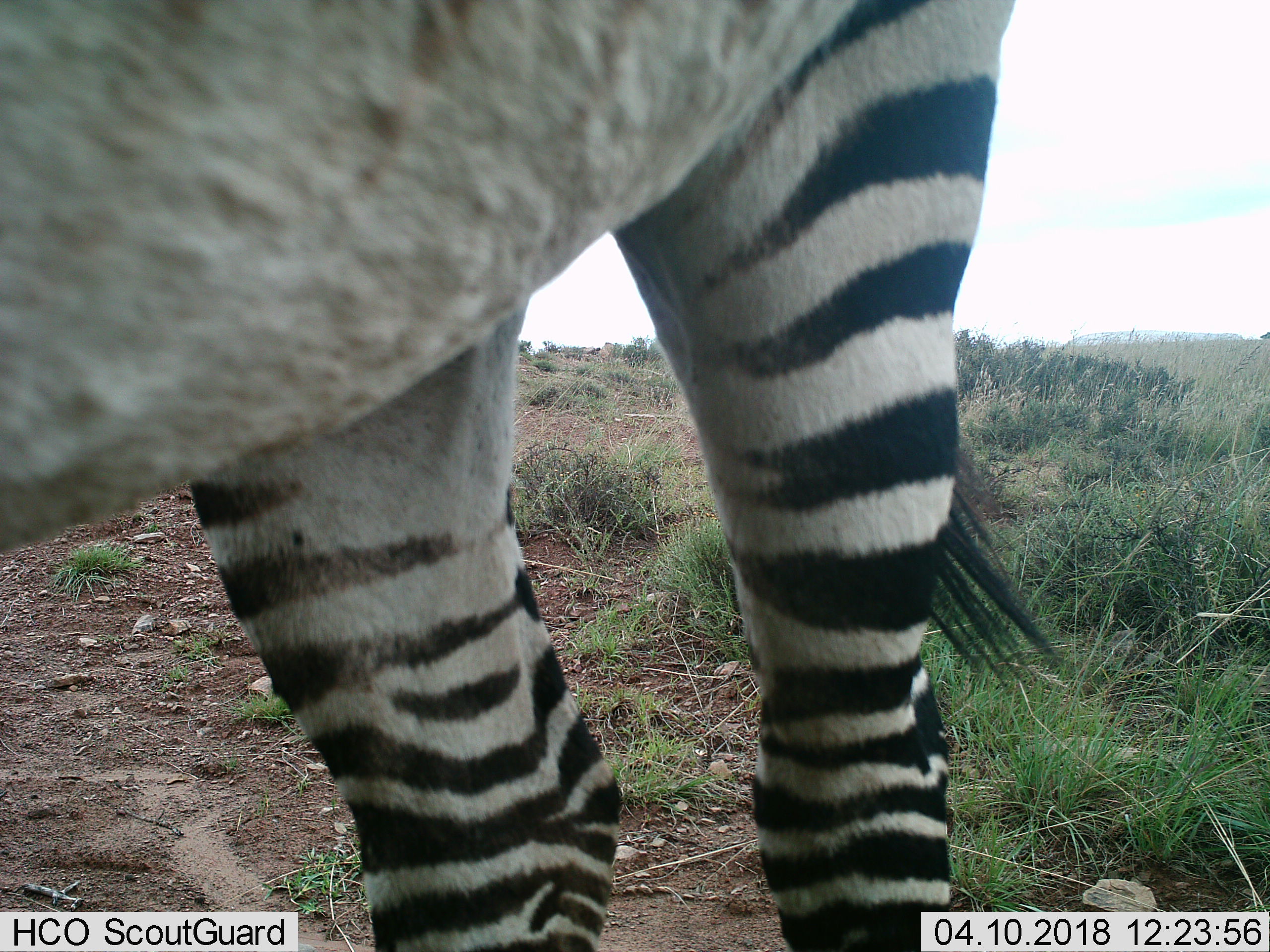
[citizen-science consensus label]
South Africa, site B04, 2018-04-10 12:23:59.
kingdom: Animalia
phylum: Chordata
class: Mammalia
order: Perissodactyla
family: Equidae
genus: Equus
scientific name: Equus zebra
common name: mountain zebra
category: zebramountain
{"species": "zebramountain (mountain zebra) (Equus zebra)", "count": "1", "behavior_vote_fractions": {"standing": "67%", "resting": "0%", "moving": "22%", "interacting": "11%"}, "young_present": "0%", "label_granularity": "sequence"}